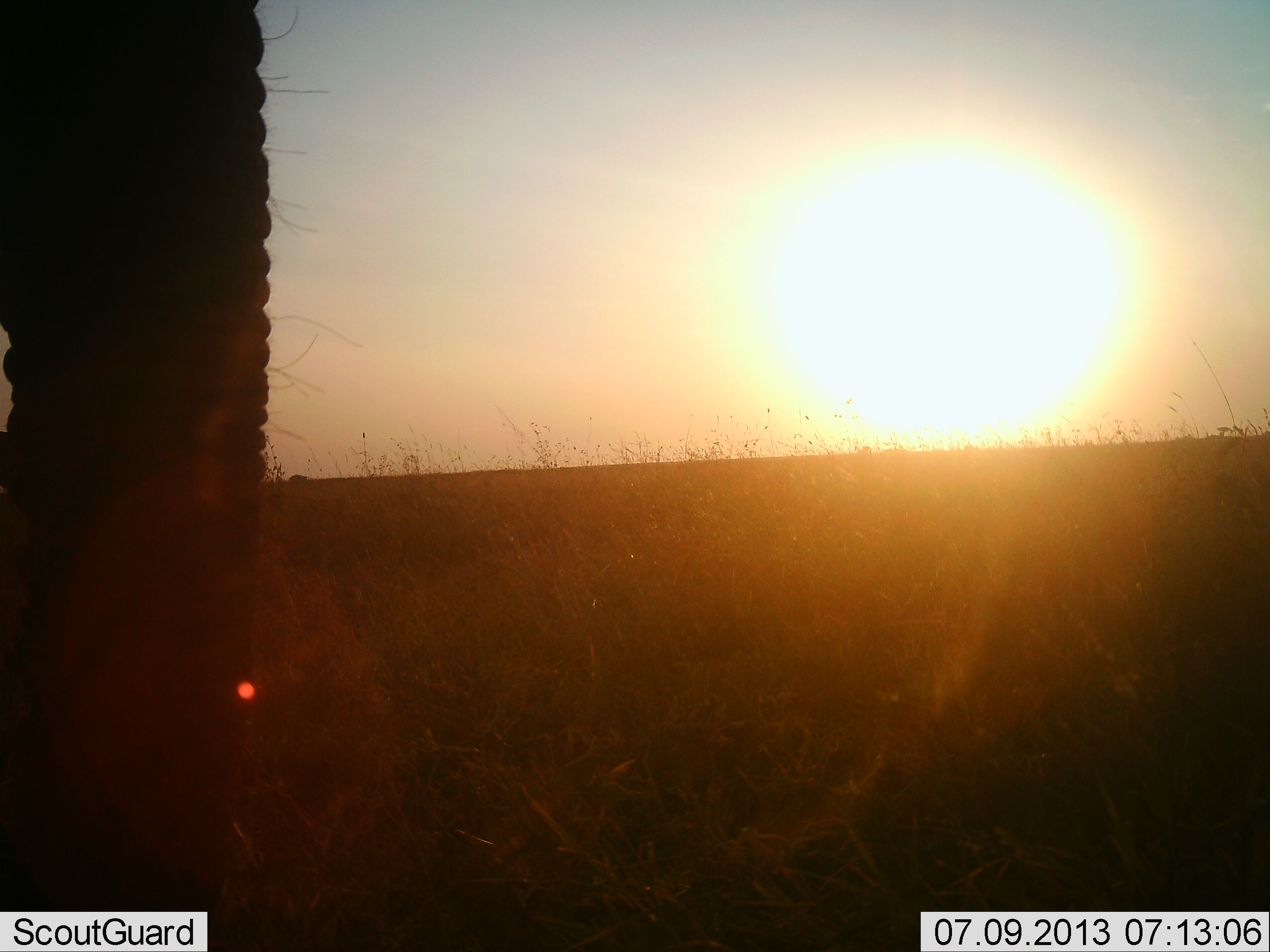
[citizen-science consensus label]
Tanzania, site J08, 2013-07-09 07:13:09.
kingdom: Animalia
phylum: Chordata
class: Mammalia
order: Proboscidea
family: Elephantidae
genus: Loxodonta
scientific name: Loxodonta africana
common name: african bush elephant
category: elephant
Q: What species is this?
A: Elephant (african bush elephant) (Loxodonta africana).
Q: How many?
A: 1.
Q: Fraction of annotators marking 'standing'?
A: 90%.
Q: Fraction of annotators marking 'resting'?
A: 10%.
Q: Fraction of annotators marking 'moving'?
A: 0%.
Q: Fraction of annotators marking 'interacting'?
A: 0%.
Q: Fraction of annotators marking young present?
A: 0%.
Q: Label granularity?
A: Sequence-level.